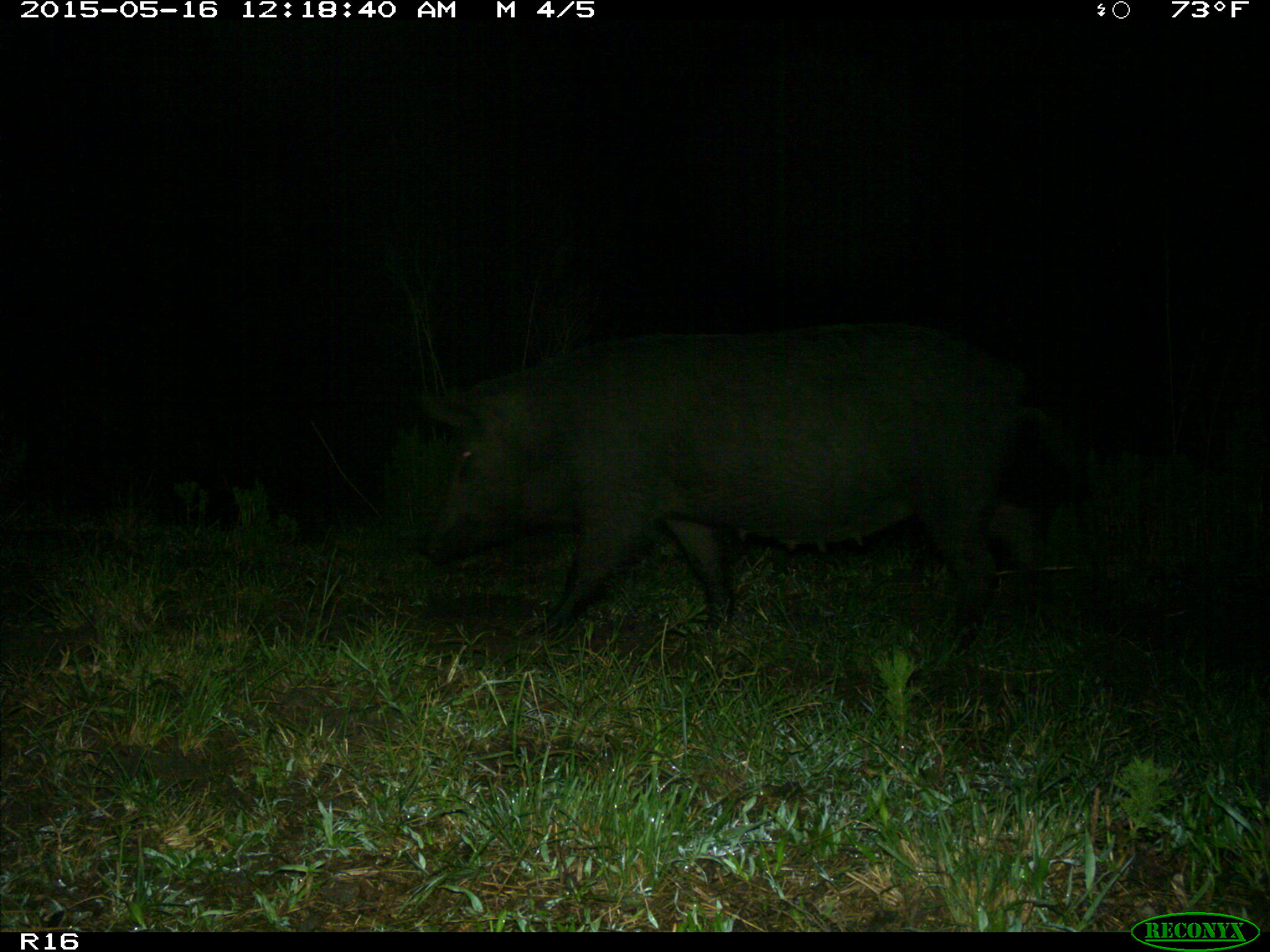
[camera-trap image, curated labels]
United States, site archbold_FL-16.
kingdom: Animalia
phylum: Chordata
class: Mammalia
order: Artiodactyla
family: Suidae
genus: Sus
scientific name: Sus scrofa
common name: wild boar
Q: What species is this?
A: Sus scrofa (wild boar).